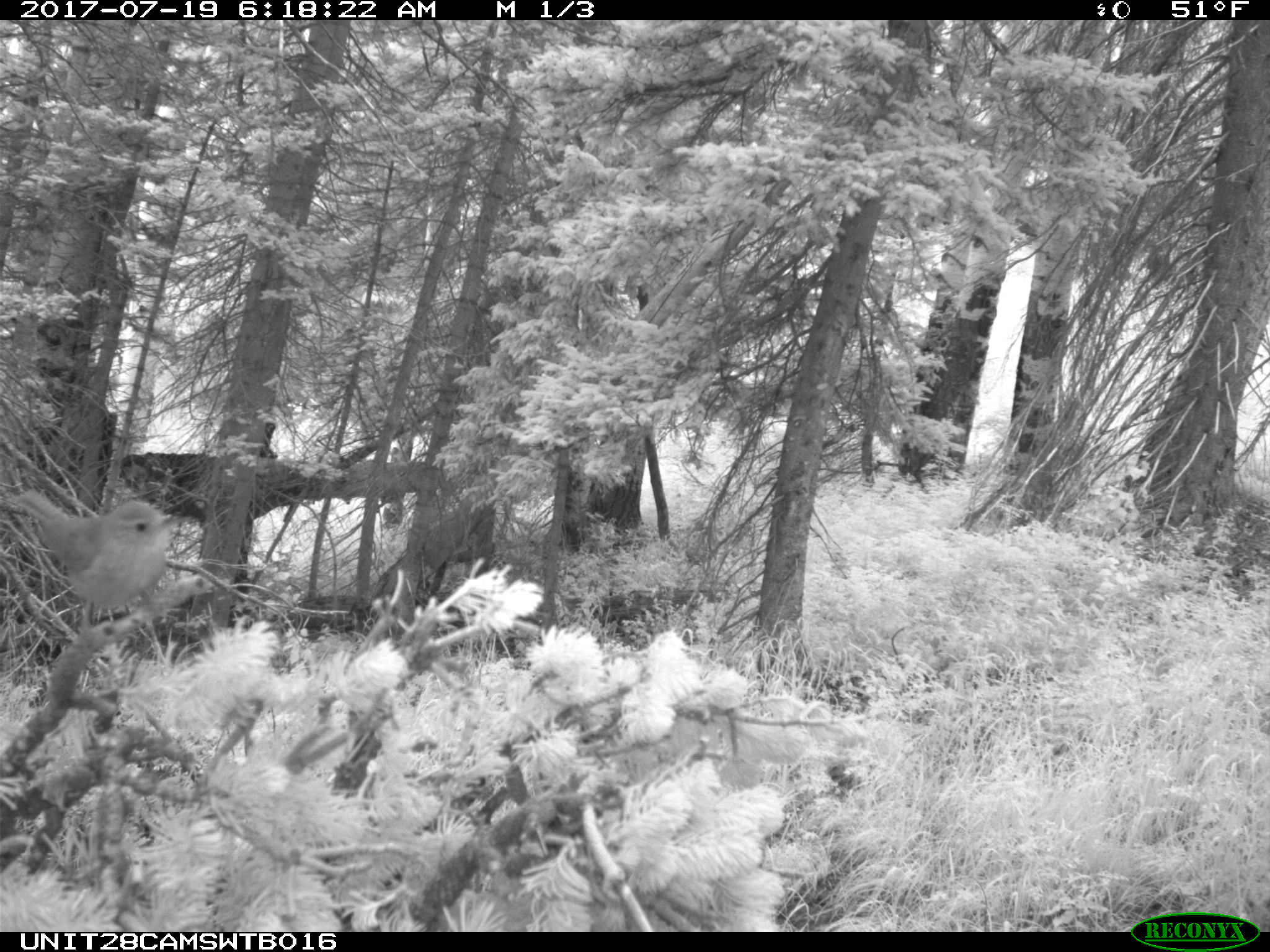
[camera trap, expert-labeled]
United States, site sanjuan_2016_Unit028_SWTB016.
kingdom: Animalia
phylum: Chordata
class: Aves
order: Passeriformes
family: Troglodytidae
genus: Troglodytes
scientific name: Troglodytes aedon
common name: house wren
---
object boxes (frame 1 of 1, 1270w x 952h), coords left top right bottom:
animal: 9 487 193 639